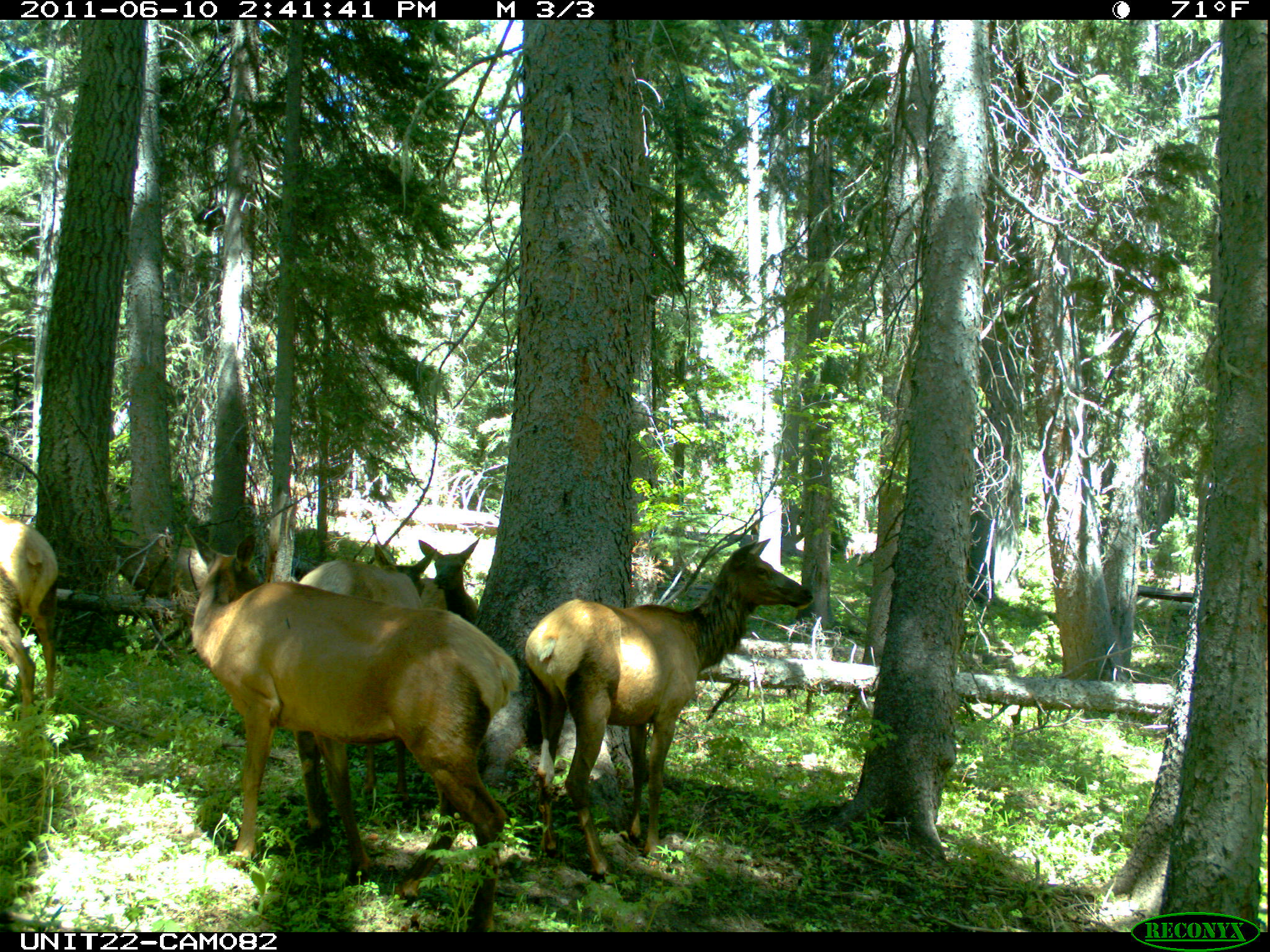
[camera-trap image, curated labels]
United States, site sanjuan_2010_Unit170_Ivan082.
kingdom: Animalia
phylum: Chordata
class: Mammalia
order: Artiodactyla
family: Cervidae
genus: Cervus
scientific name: Cervus elaphus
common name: red deer